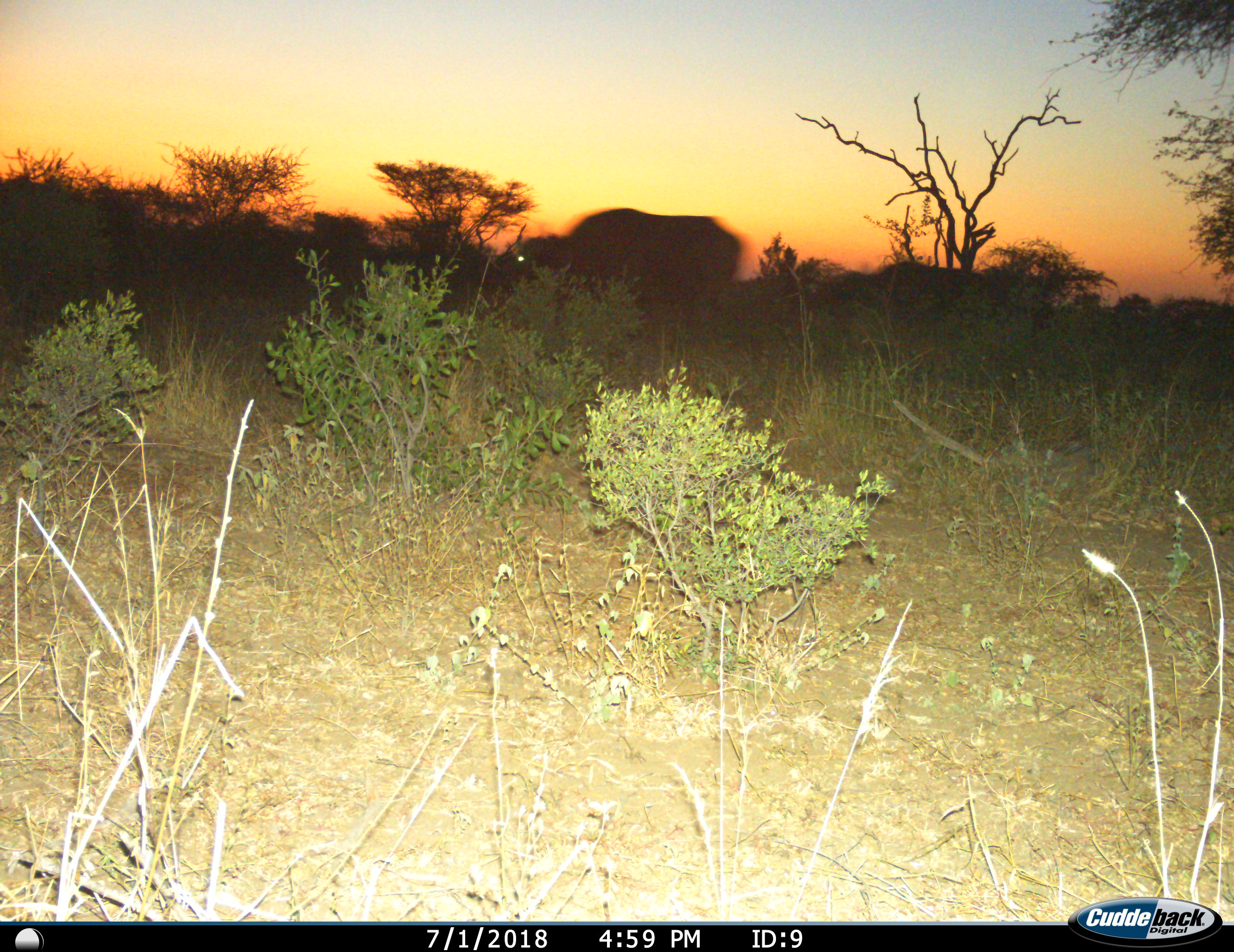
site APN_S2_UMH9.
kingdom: Animalia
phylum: Chordata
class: Mammalia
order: Artiodactyla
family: Bovidae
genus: Syncerus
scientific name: Syncerus caffer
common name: african buffalo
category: buffalo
Buffalo (african buffalo) (Syncerus caffer), count 1. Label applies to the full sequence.